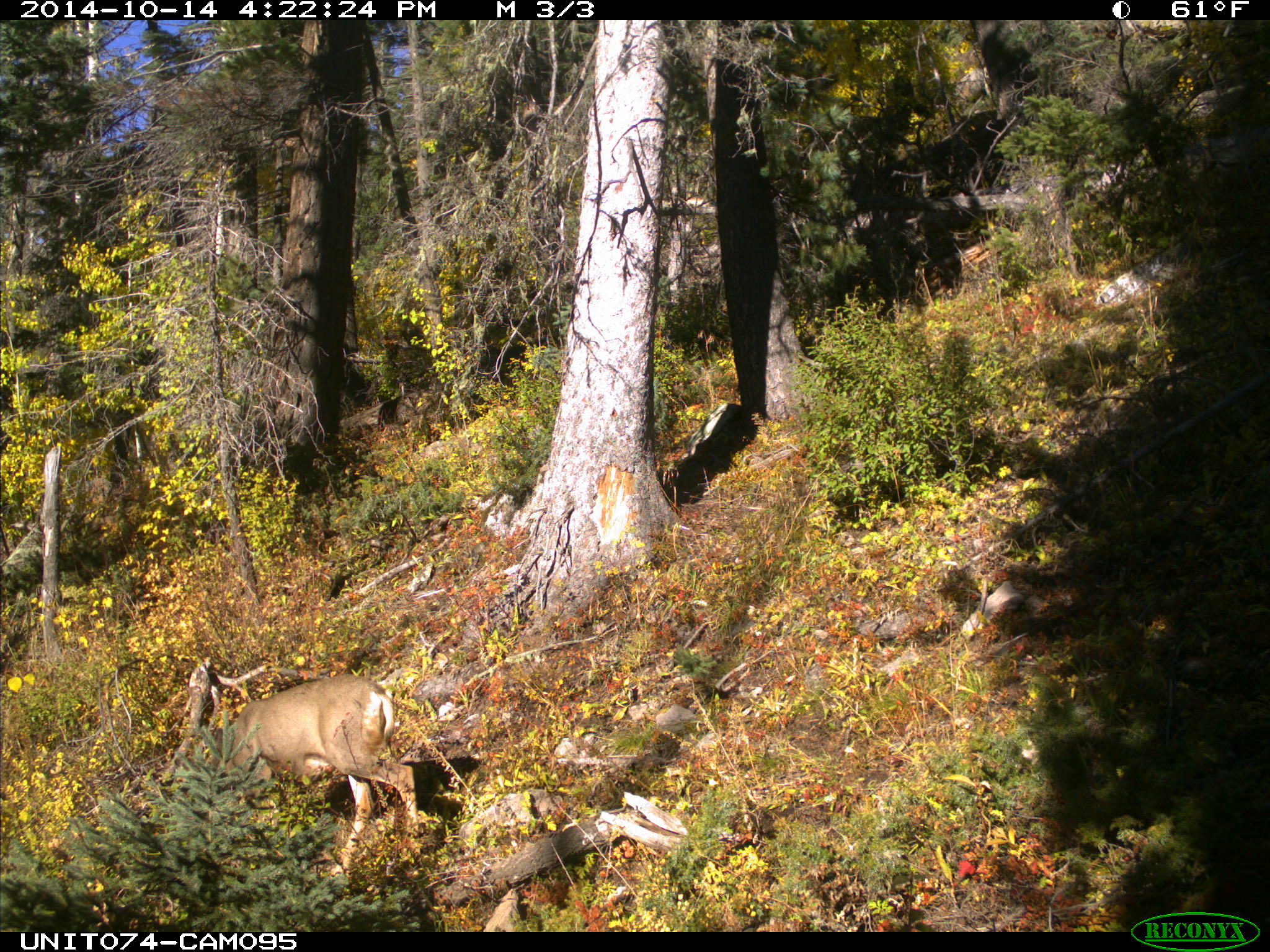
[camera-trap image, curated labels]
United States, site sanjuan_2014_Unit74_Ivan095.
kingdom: Animalia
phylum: Chordata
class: Mammalia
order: Artiodactyla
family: Cervidae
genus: Odocoileus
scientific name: Odocoileus hemionus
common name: mule deer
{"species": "Odocoileus hemionus (mule deer)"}